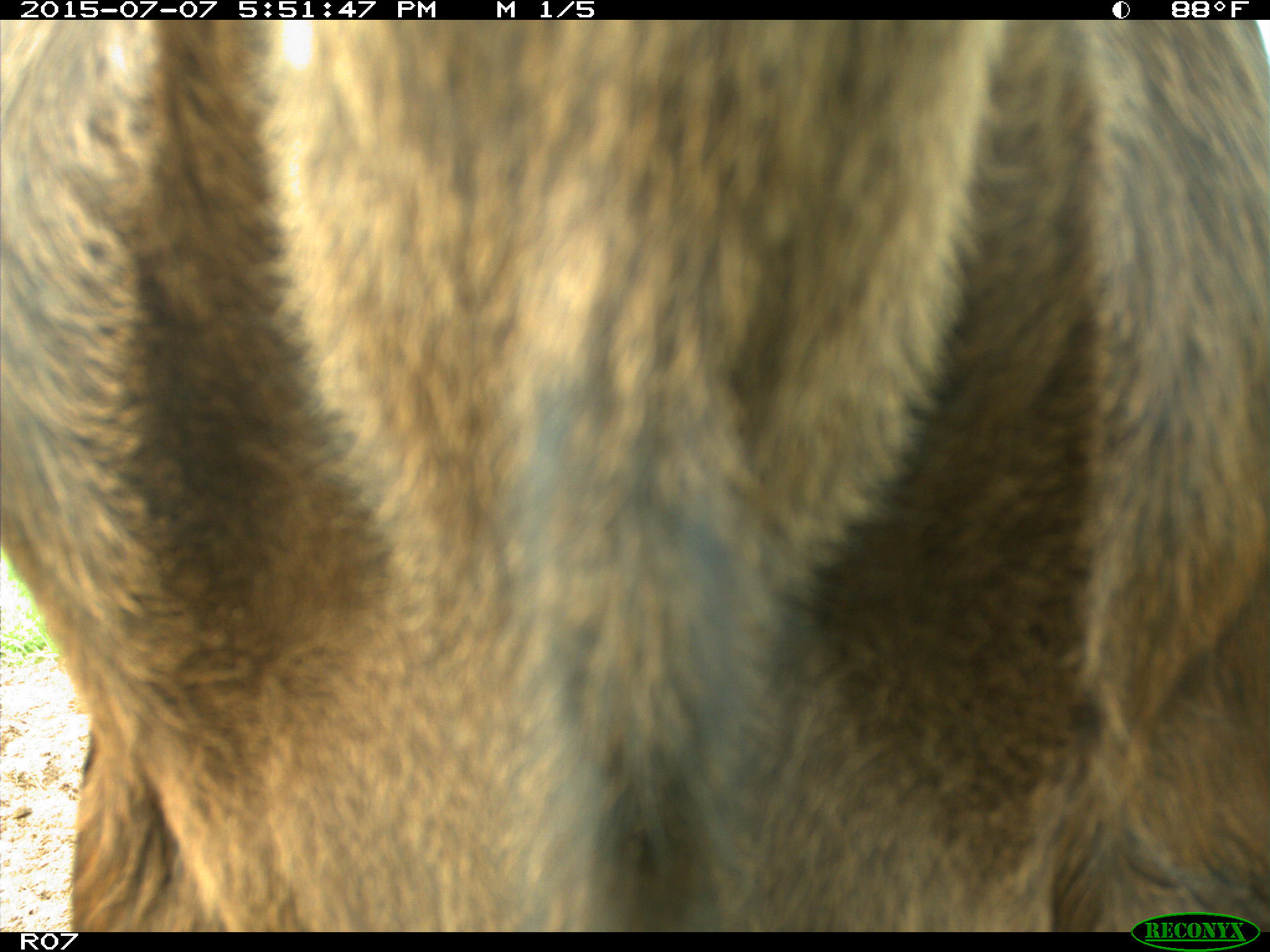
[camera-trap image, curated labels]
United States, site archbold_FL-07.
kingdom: Animalia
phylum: Chordata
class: Mammalia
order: Artiodactyla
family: Bovidae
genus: Bos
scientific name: Bos taurus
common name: domestic cow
Bos taurus (domestic cow).